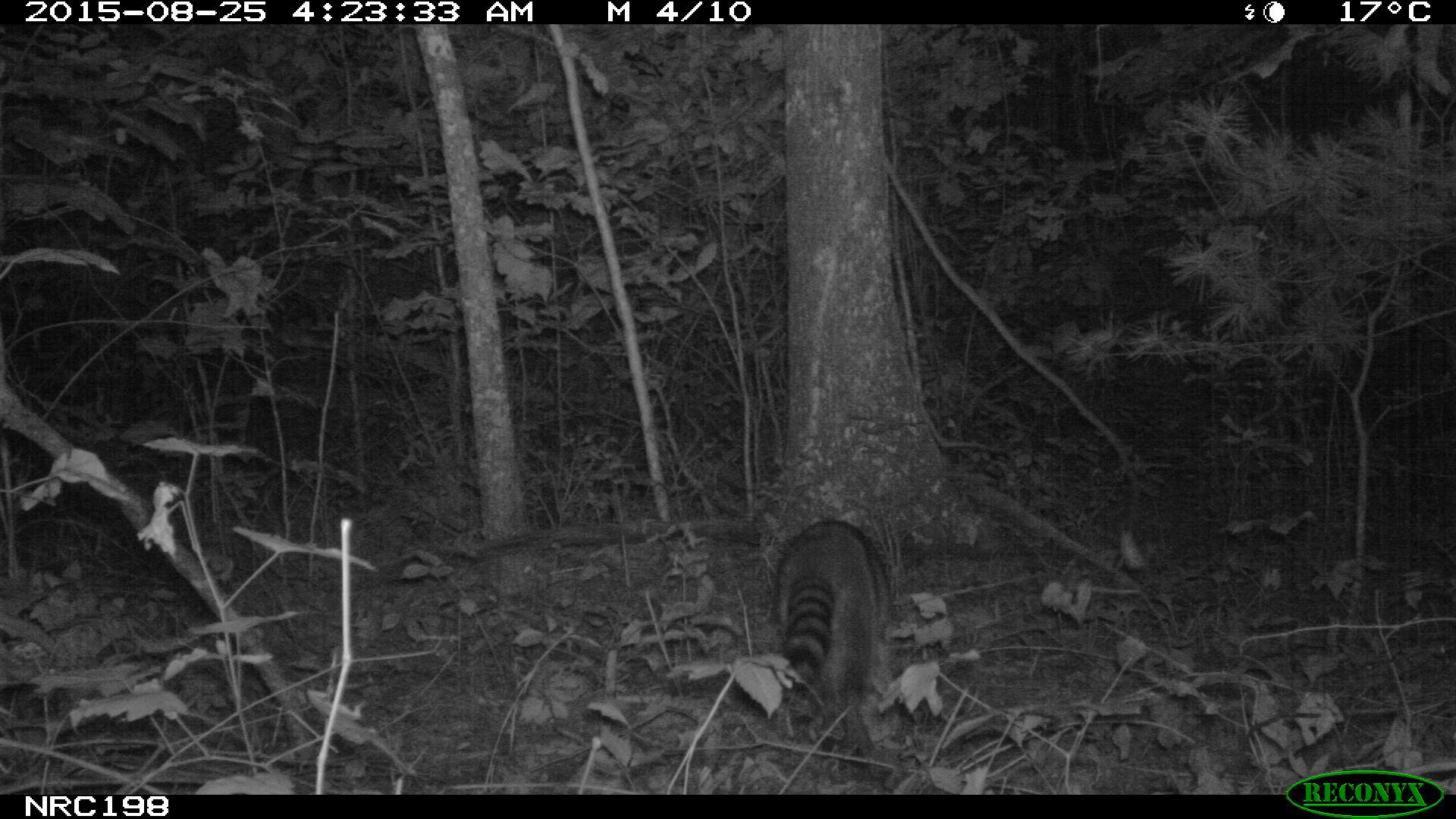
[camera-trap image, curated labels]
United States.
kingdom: Animalia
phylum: Chordata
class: Mammalia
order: Carnivora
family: Procyonidae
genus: Procyon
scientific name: Procyon lotor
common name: northern raccoon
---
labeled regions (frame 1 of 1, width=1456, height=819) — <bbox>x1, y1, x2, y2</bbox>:
Northern Raccoon: <bbox>743, 508, 913, 757</bbox>